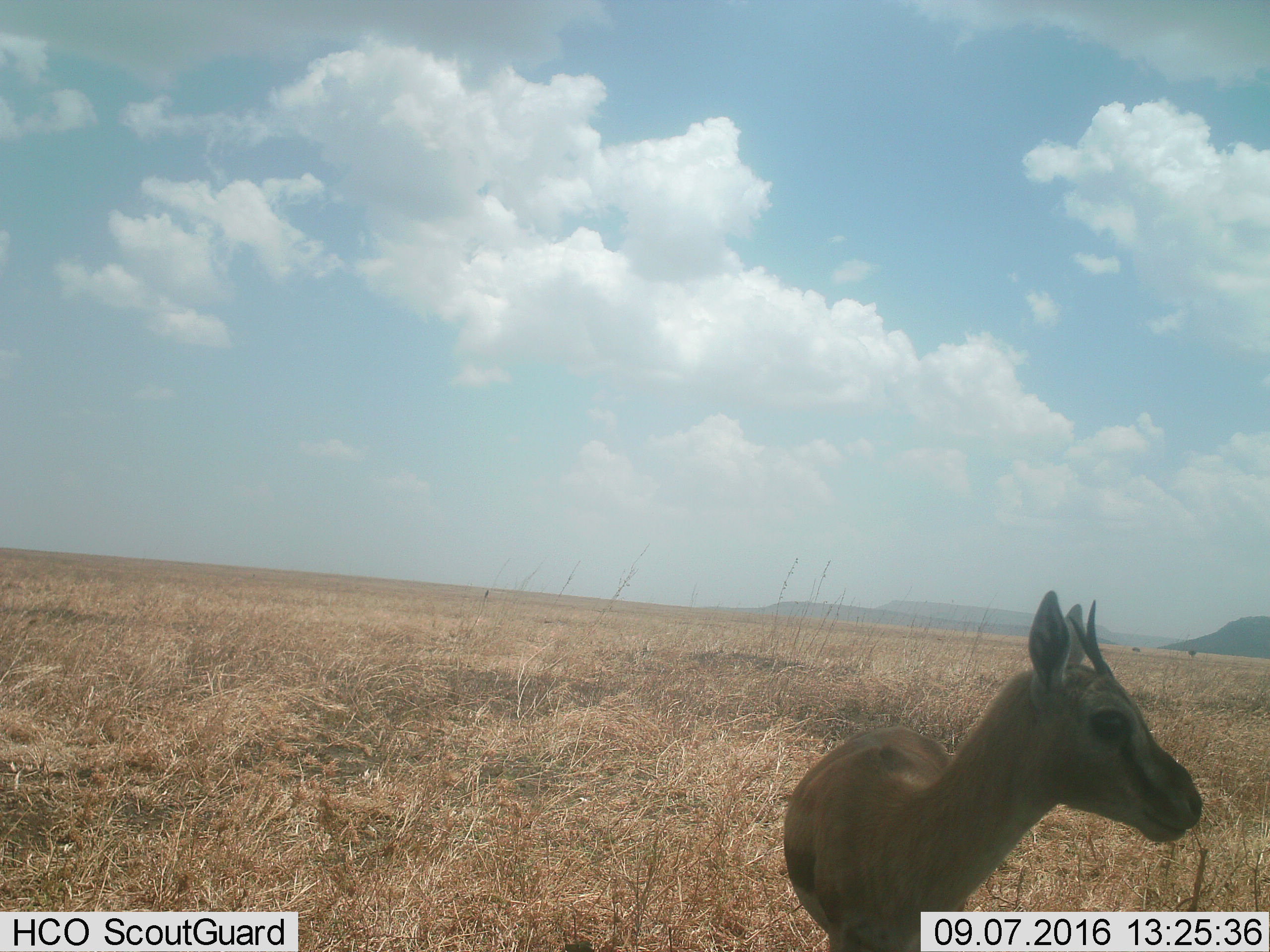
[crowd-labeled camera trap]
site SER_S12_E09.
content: unidentified animal